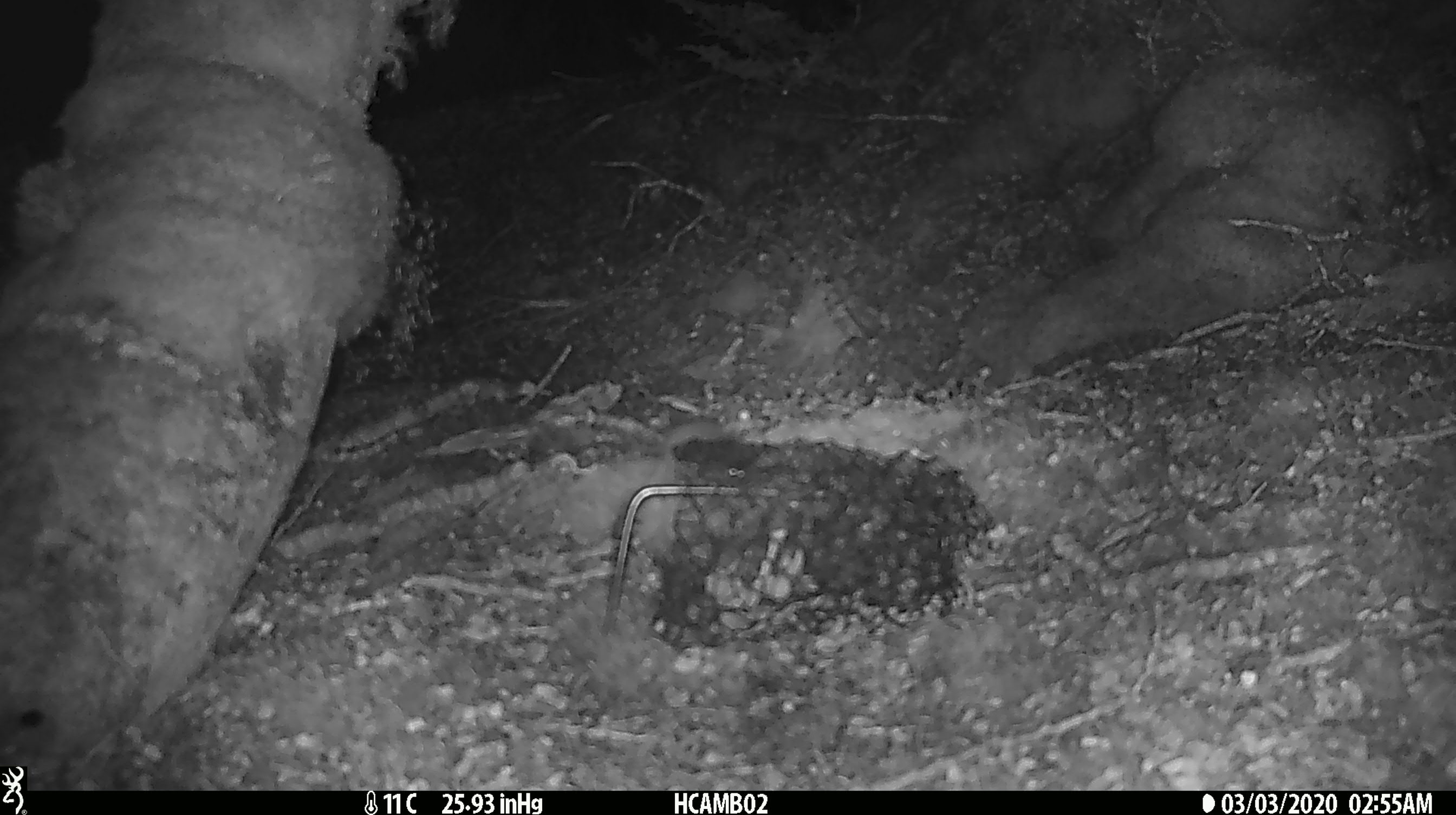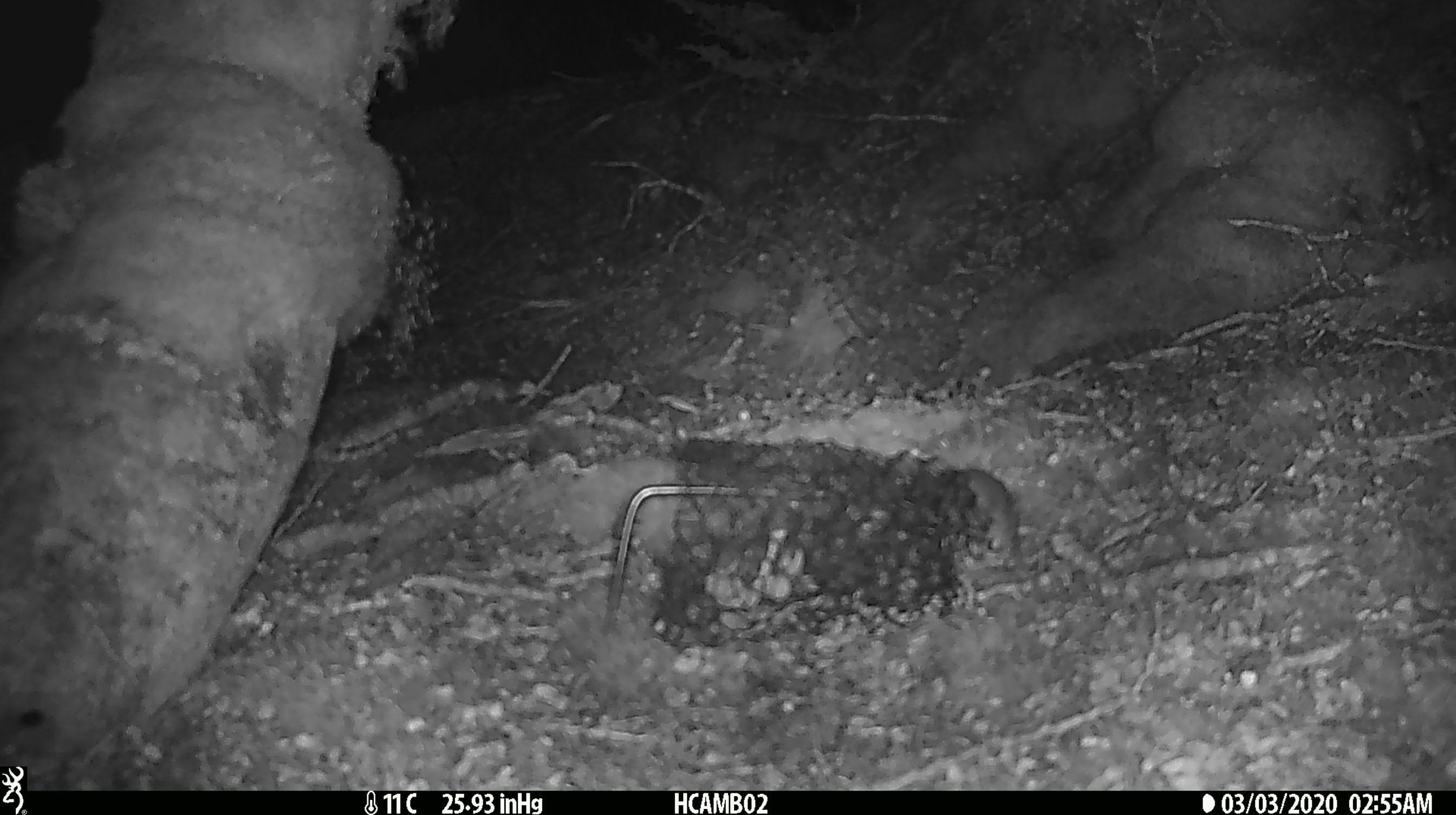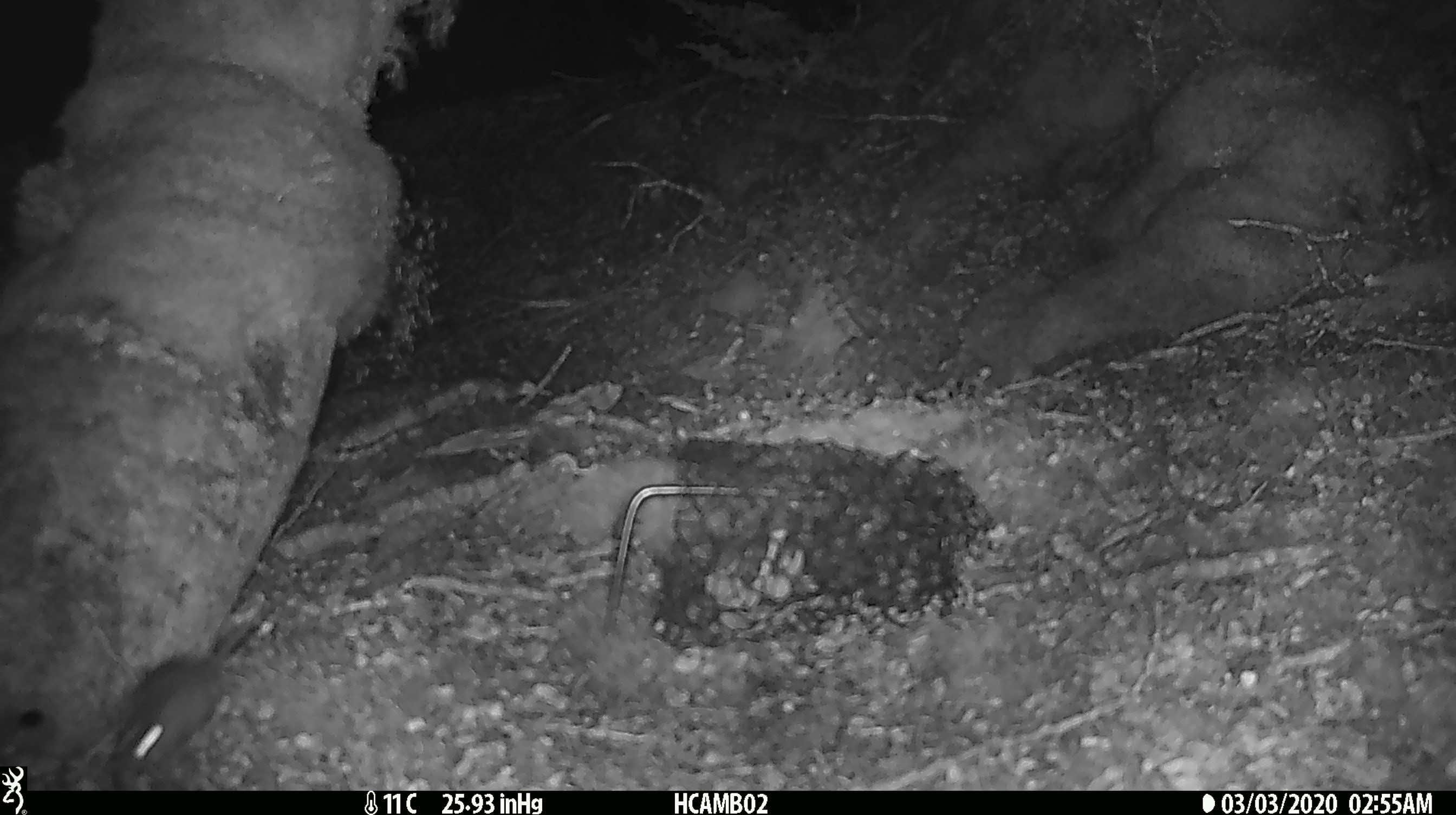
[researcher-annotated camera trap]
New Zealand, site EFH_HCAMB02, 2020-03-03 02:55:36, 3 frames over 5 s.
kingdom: Animalia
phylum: Chordata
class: Mammalia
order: Rodentia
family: Muridae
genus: Mus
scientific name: Mus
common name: mouse